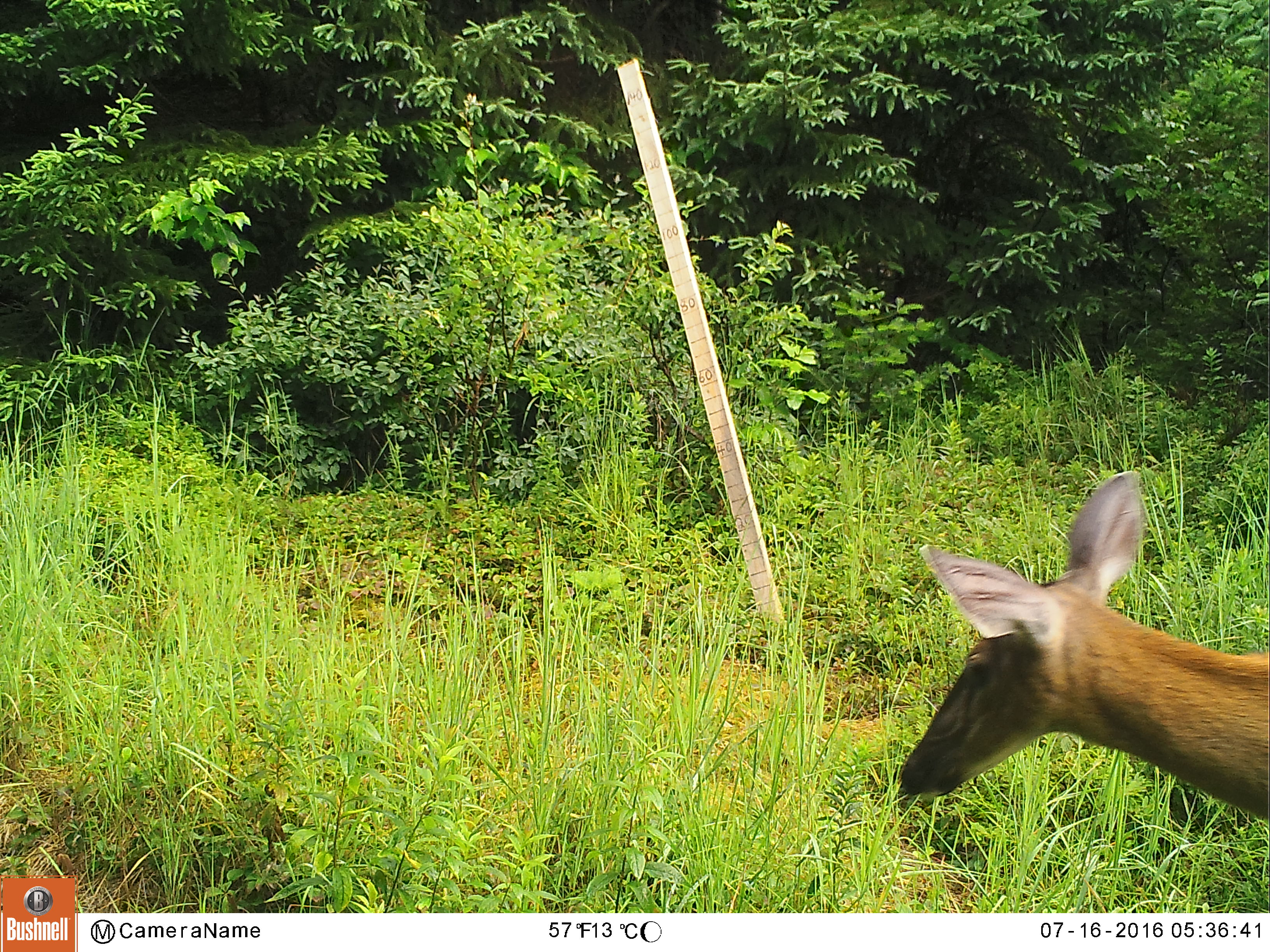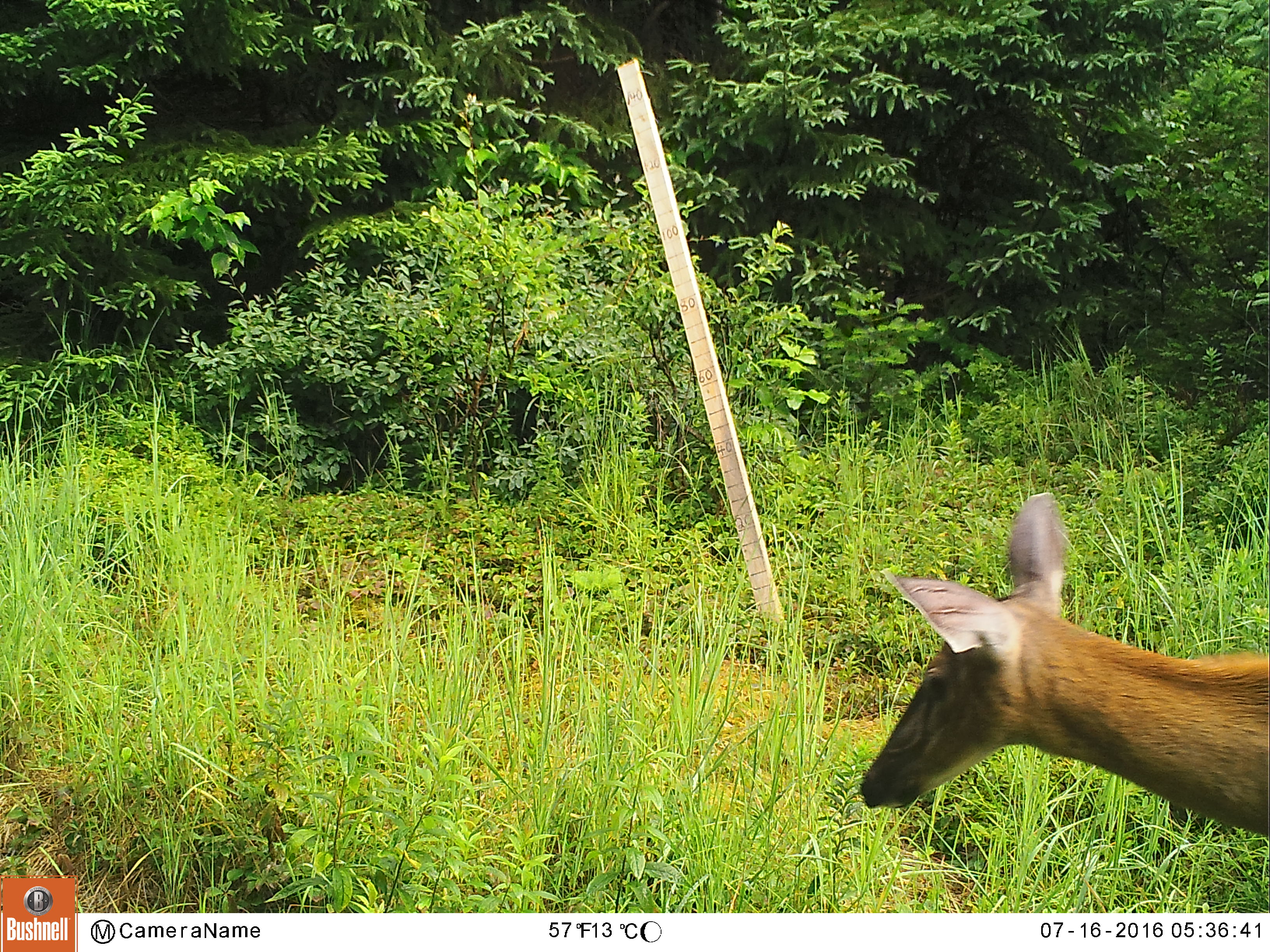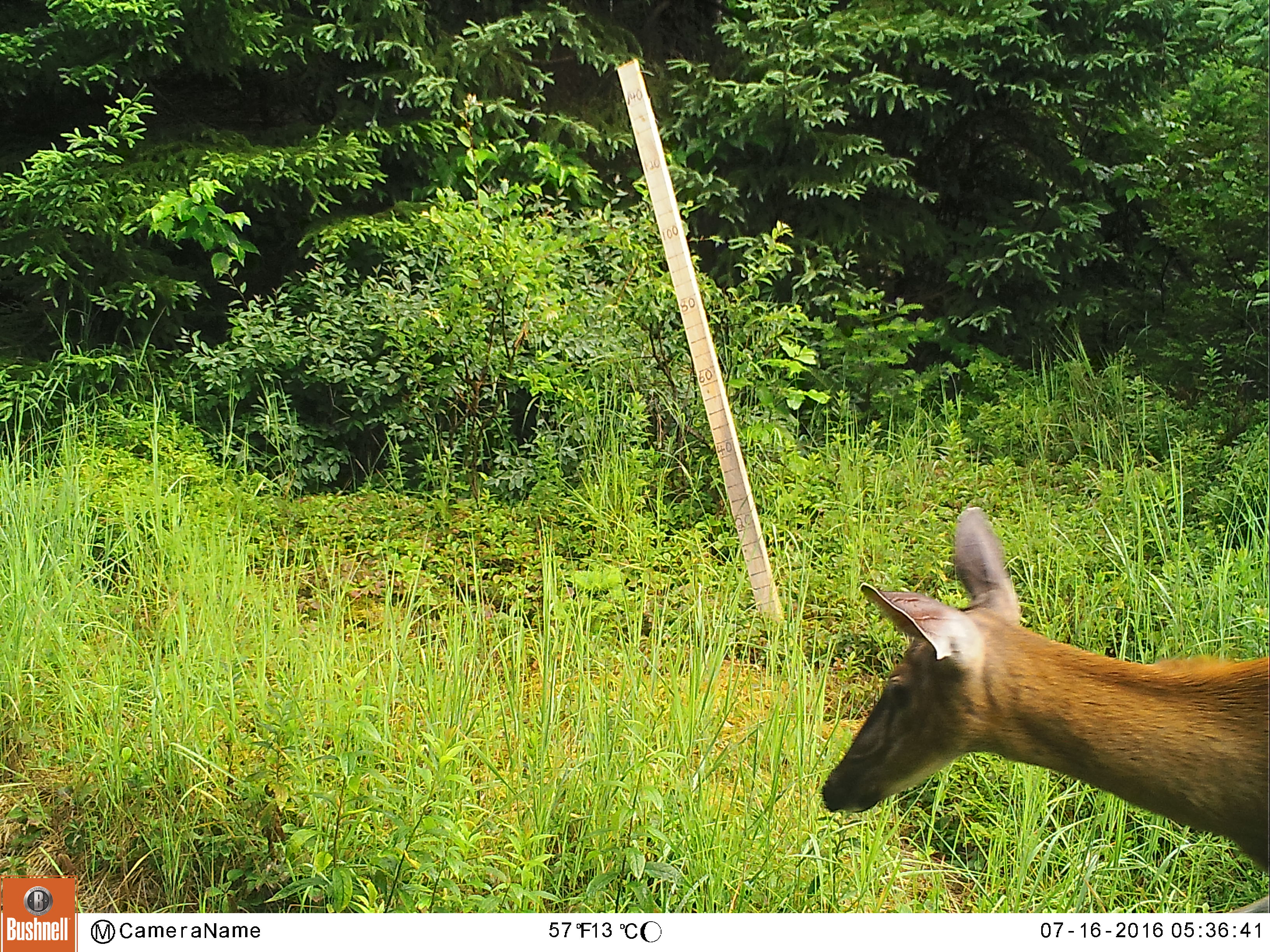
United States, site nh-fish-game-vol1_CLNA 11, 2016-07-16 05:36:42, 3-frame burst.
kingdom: Animalia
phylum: Chordata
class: Mammalia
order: Artiodactyla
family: Cervidae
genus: Odocoileus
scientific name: Odocoileus virginianus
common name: white-tailed deer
White-tailed deer (Odocoileus virginianus).